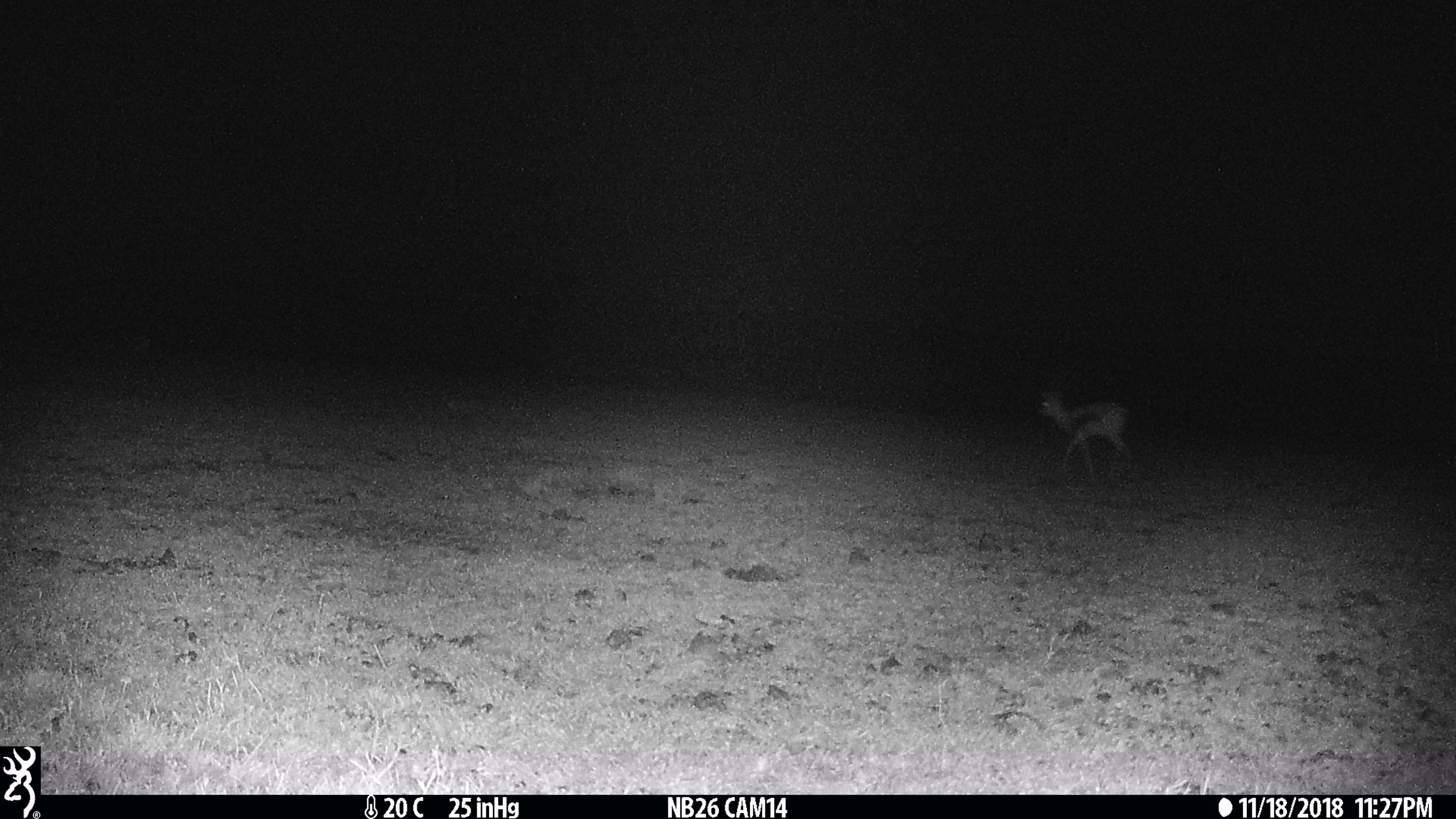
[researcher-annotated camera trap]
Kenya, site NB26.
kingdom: Animalia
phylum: Chordata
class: Mammalia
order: Artiodactyla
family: Bovidae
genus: Eudorcas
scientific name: Eudorcas thomsonii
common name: thomon's gazelle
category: gazelle thomsons